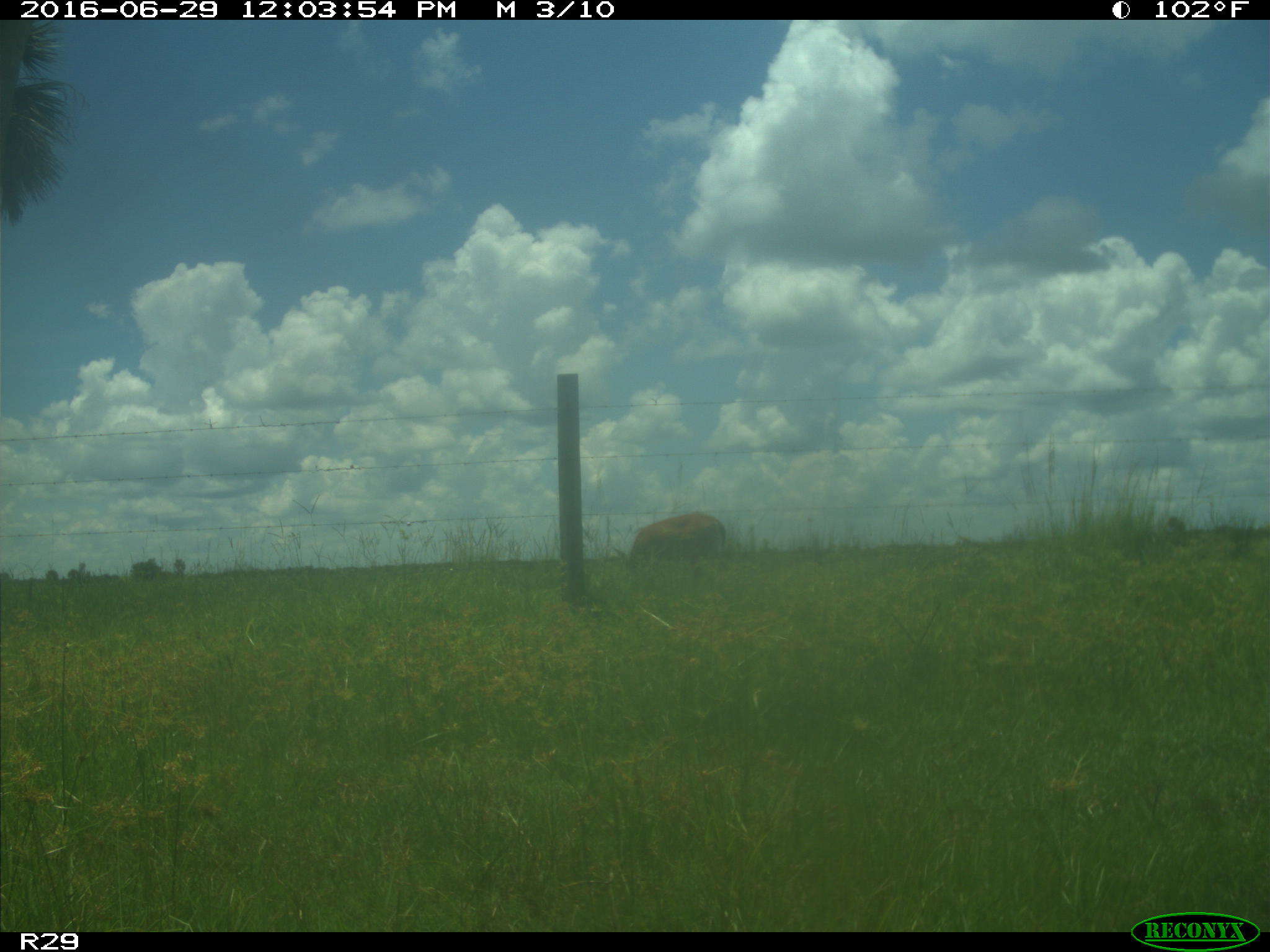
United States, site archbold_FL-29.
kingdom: Animalia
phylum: Chordata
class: Mammalia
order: Artiodactyla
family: Cervidae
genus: Odocoileus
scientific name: Odocoileus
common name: deer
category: unidentified deer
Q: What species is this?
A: Unidentified deer (deer) (Odocoileus).